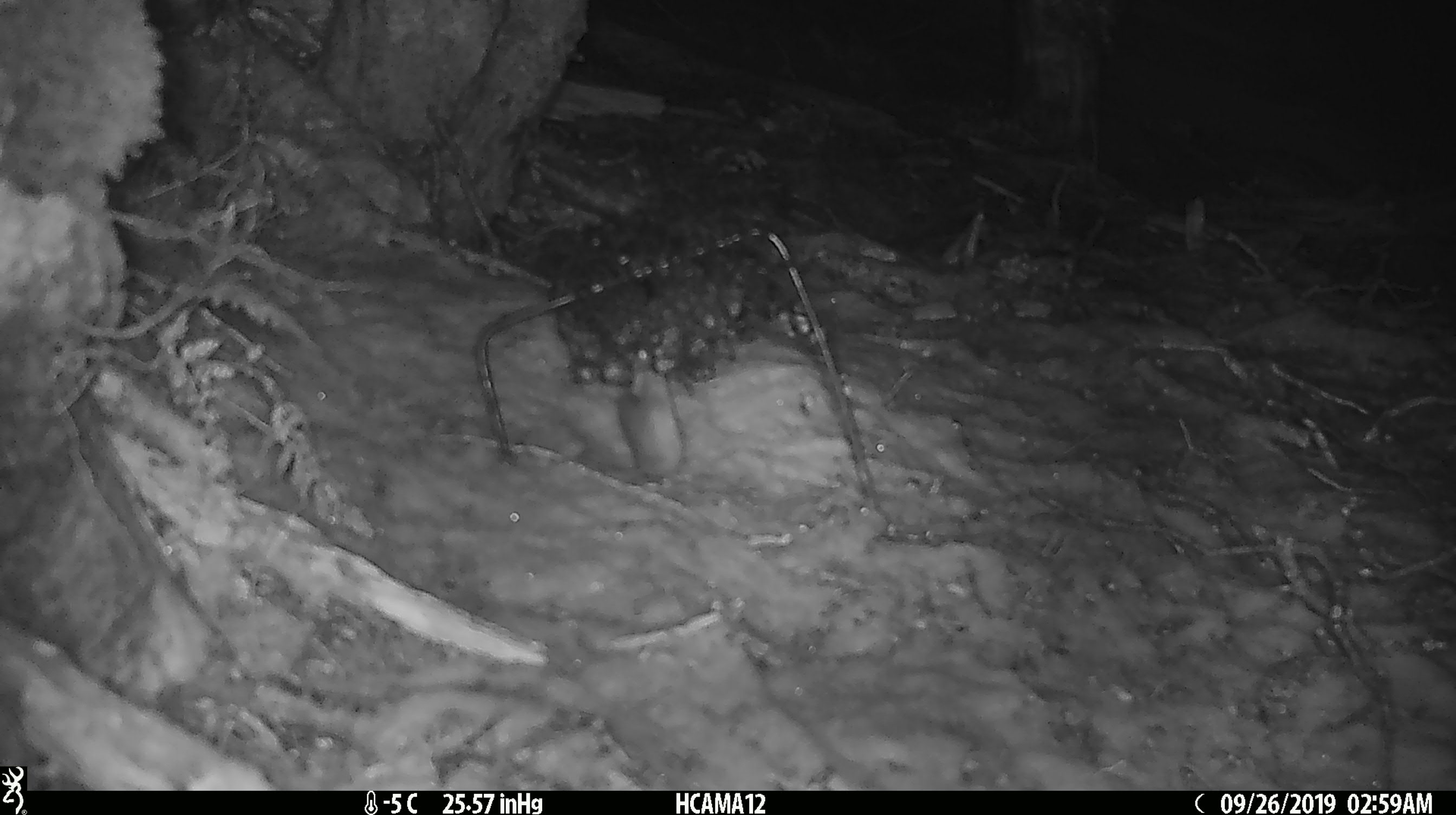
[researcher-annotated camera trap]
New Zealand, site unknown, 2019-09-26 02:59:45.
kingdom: Animalia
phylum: Chordata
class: Mammalia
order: Rodentia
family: Muridae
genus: Mus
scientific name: Mus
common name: mouse